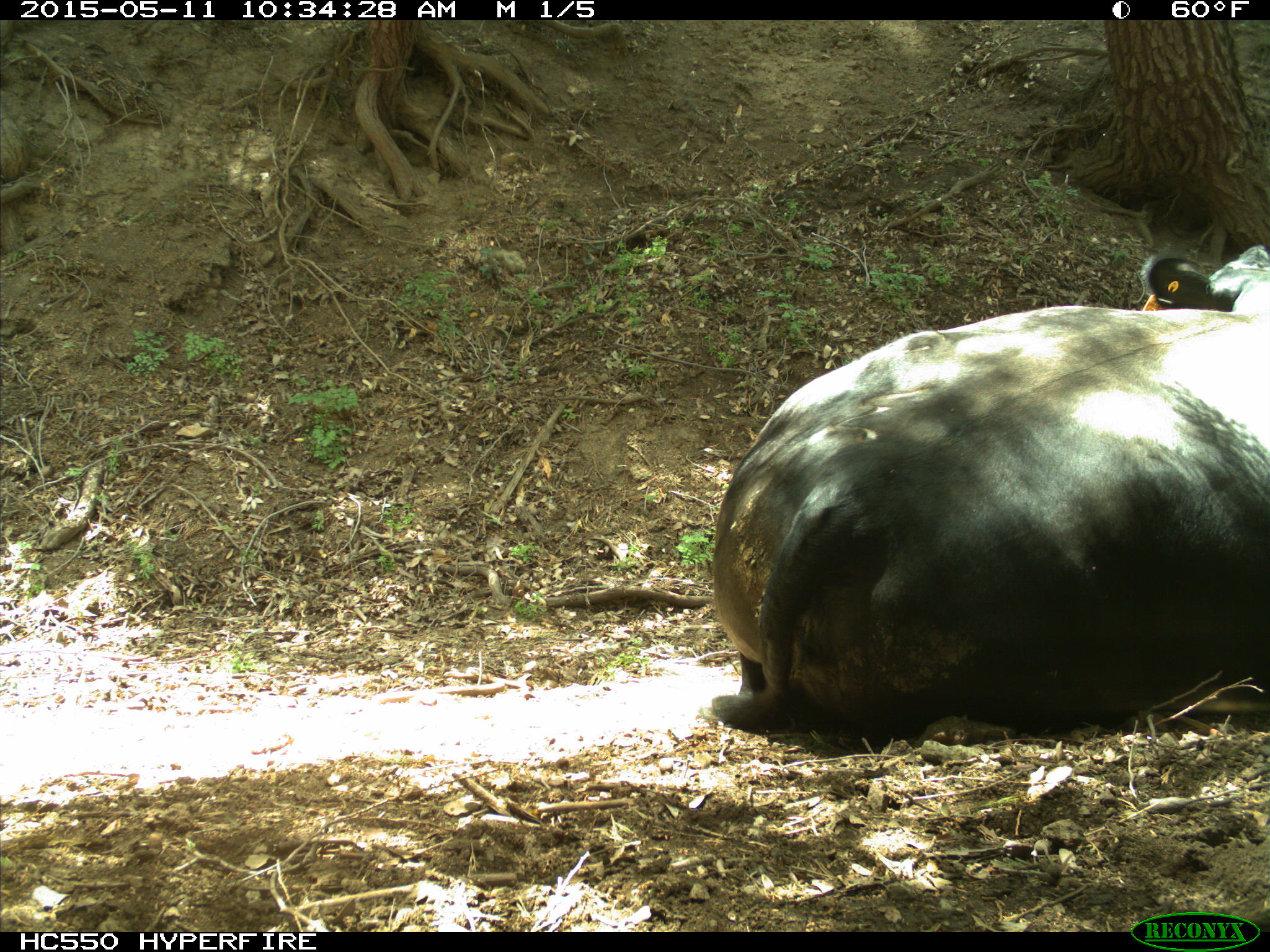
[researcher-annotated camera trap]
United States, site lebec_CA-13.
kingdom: Animalia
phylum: Chordata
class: Mammalia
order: Artiodactyla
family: Bovidae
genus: Bos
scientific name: Bos taurus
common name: domestic cow